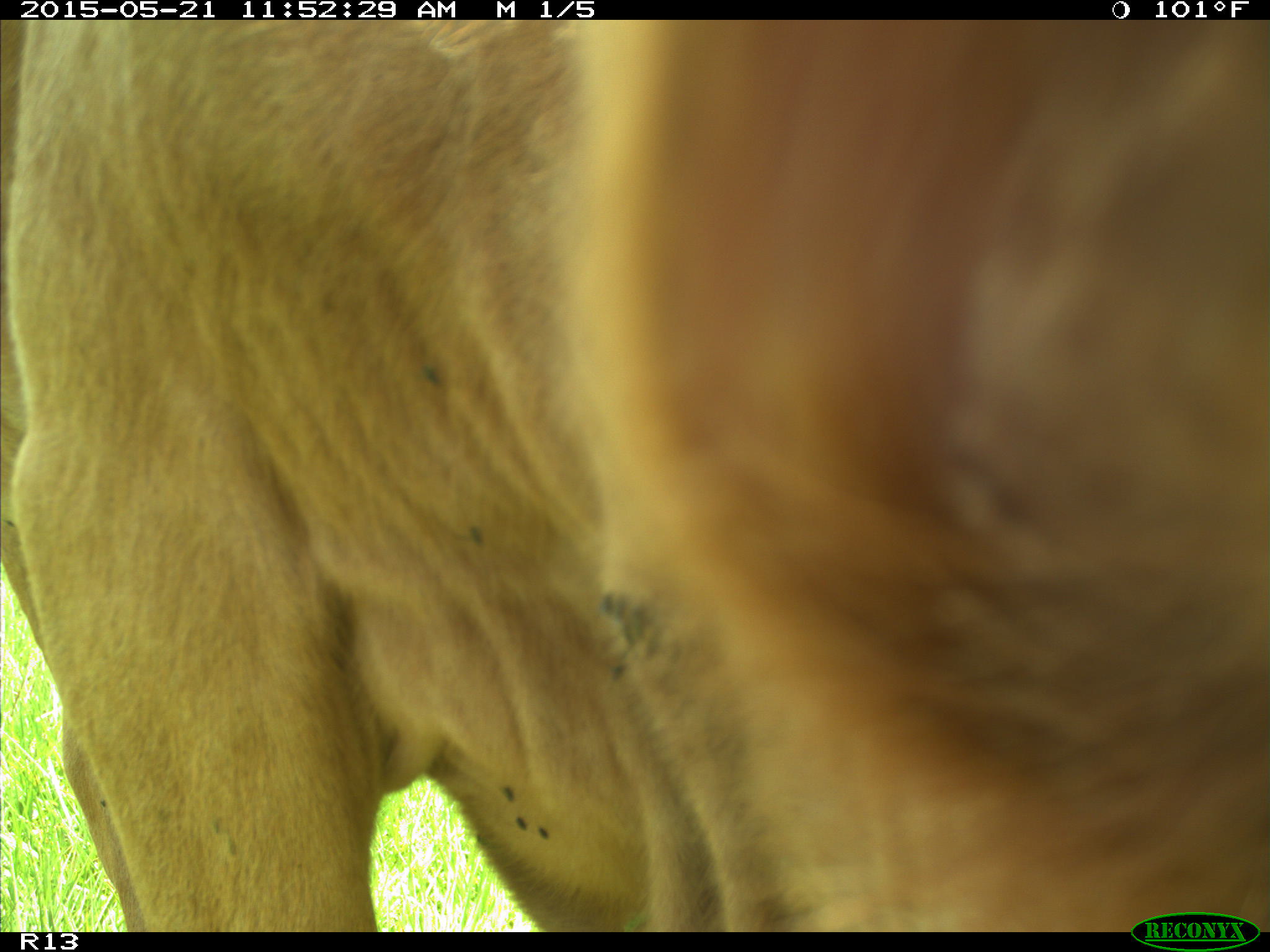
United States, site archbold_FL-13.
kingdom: Animalia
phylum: Chordata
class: Mammalia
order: Artiodactyla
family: Bovidae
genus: Bos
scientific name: Bos taurus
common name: domestic cow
Bos taurus (domestic cow).